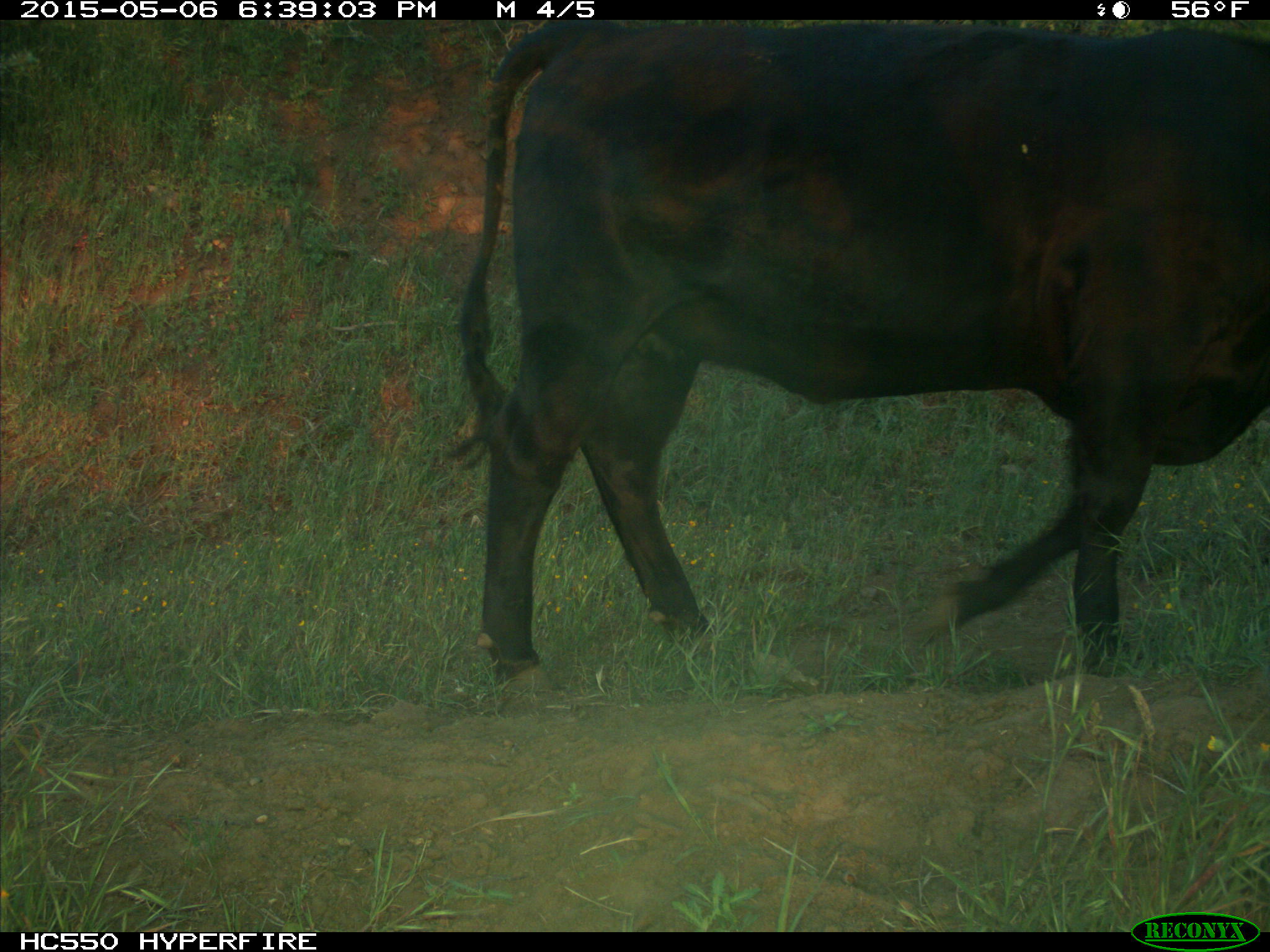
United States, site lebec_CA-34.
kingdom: Animalia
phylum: Chordata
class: Mammalia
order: Artiodactyla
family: Bovidae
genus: Bos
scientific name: Bos taurus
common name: domestic cow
Bos taurus (domestic cow).